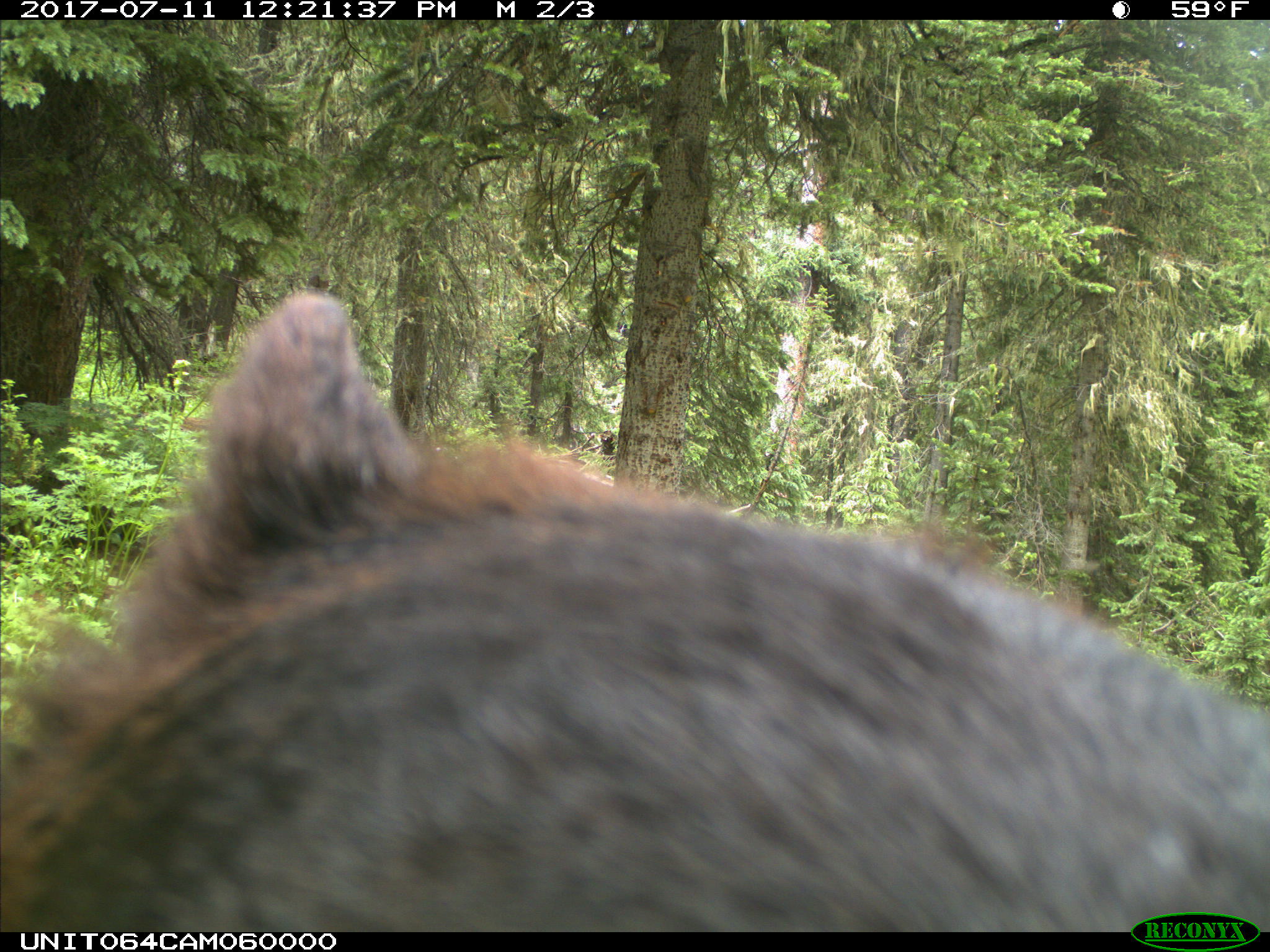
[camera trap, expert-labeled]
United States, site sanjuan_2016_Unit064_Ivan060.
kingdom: Animalia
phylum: Chordata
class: Mammalia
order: Carnivora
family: Ursidae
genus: Ursus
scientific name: Ursus americanus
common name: american black bear